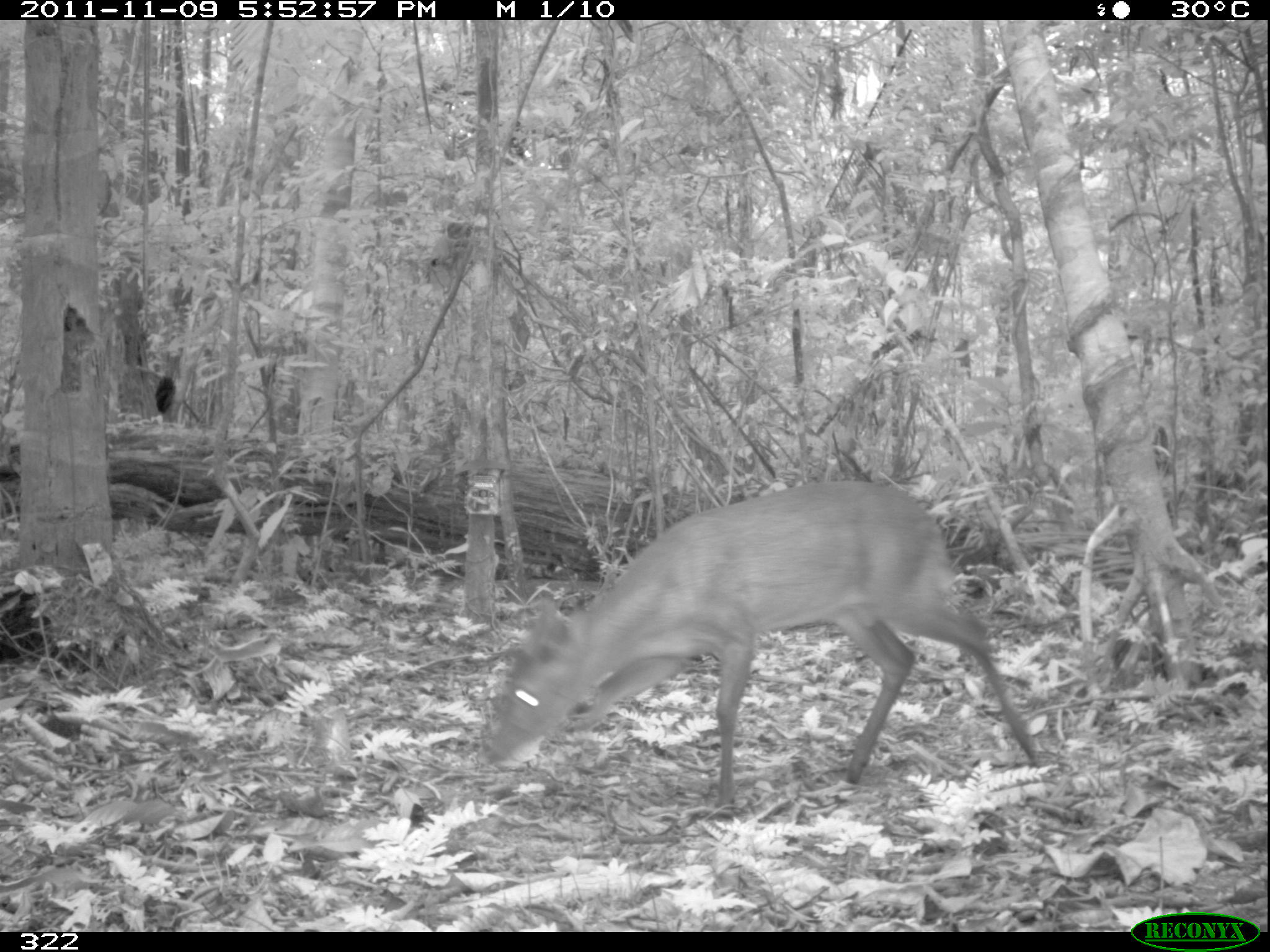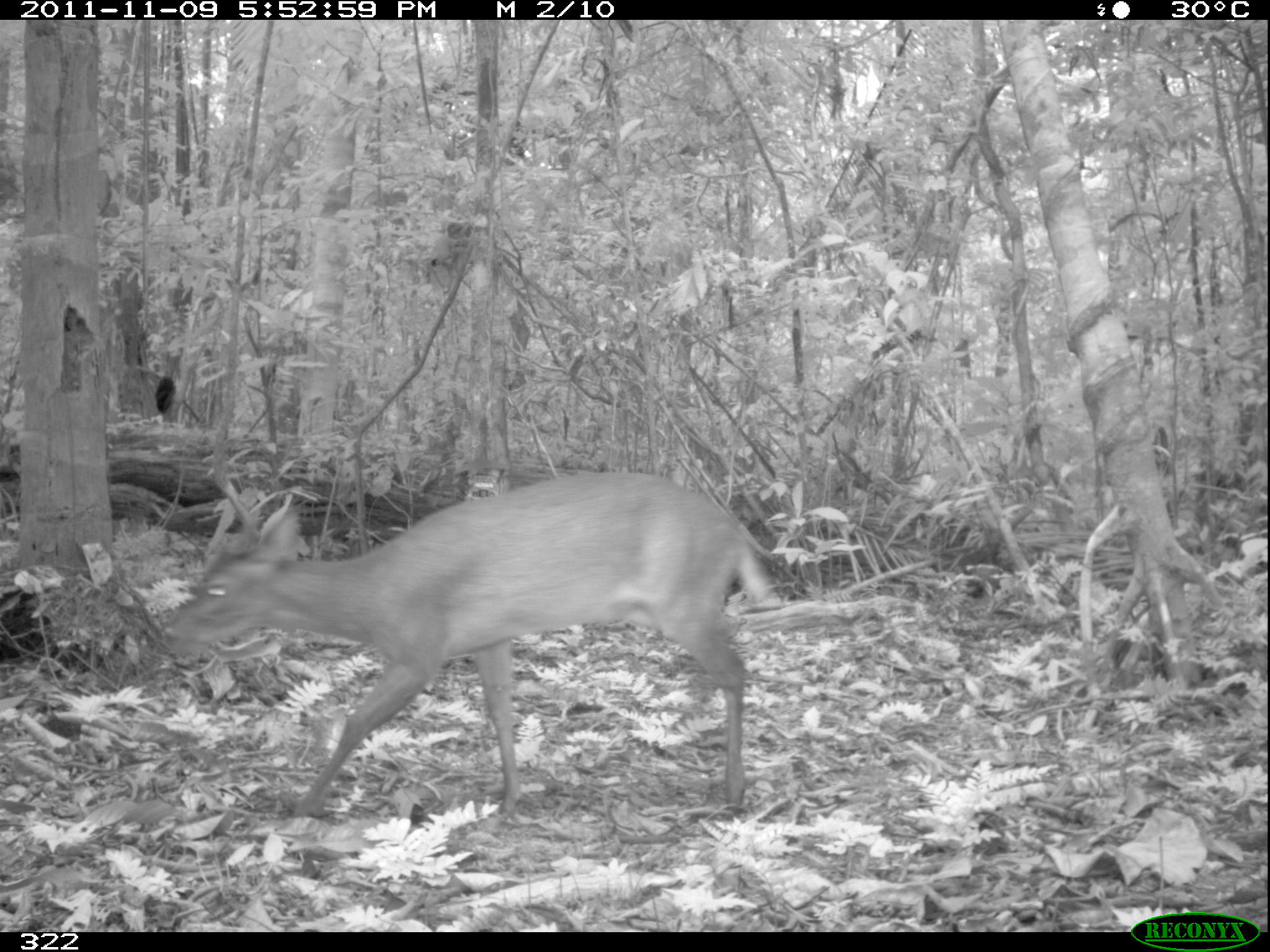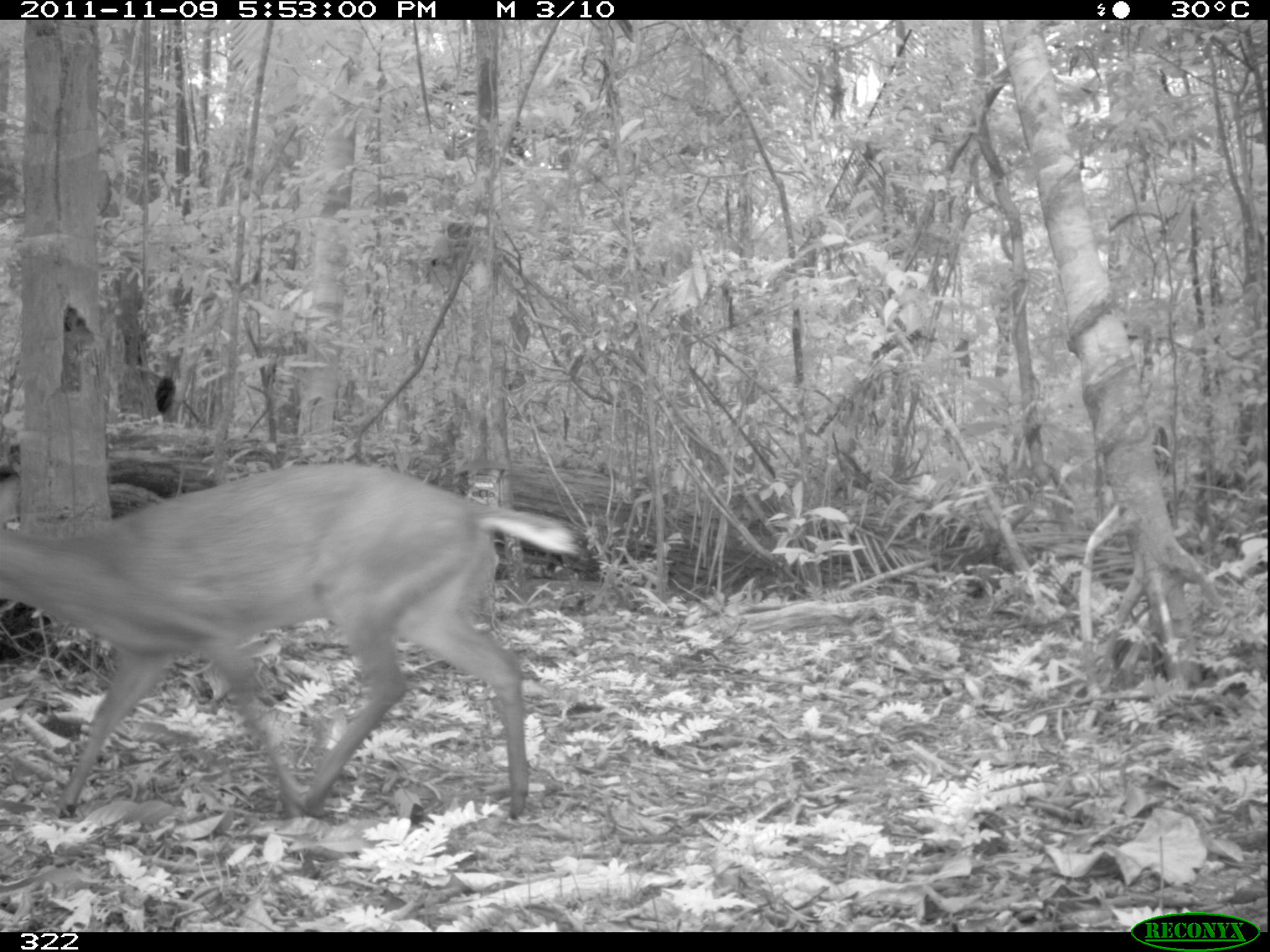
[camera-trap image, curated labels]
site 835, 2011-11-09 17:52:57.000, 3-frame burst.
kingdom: Animalia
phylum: Chordata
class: Mammalia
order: Artiodactyla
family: Cervidae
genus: Mazama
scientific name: Mazama americana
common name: red brocket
Mazama americana (red brocket).